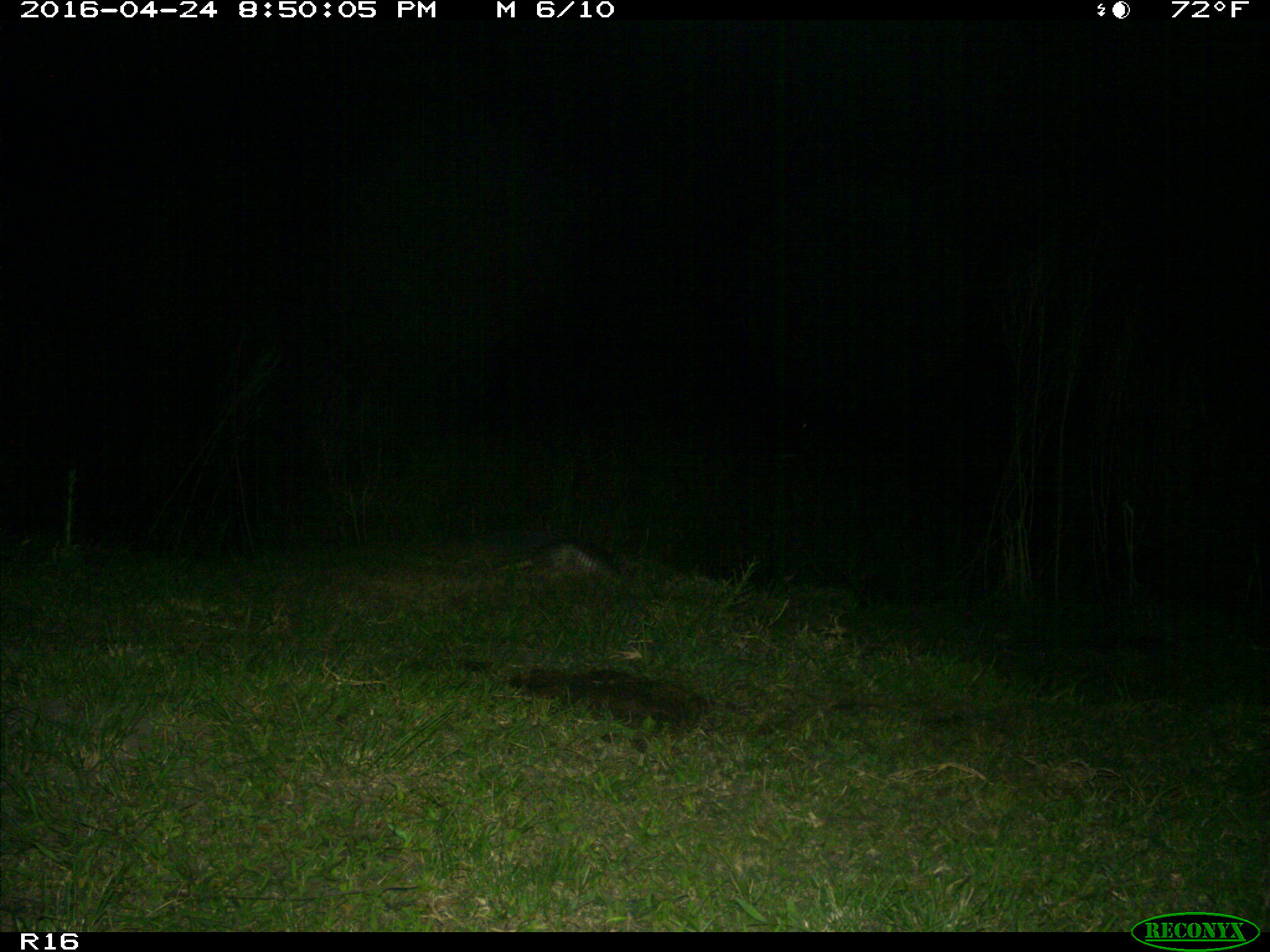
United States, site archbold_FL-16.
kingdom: Animalia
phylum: Chordata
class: Mammalia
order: Cingulata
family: Dasypodidae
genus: Dasypus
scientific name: Dasypus novemcinctus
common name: nine-banded armadillo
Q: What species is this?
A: Dasypus novemcinctus (nine-banded armadillo).